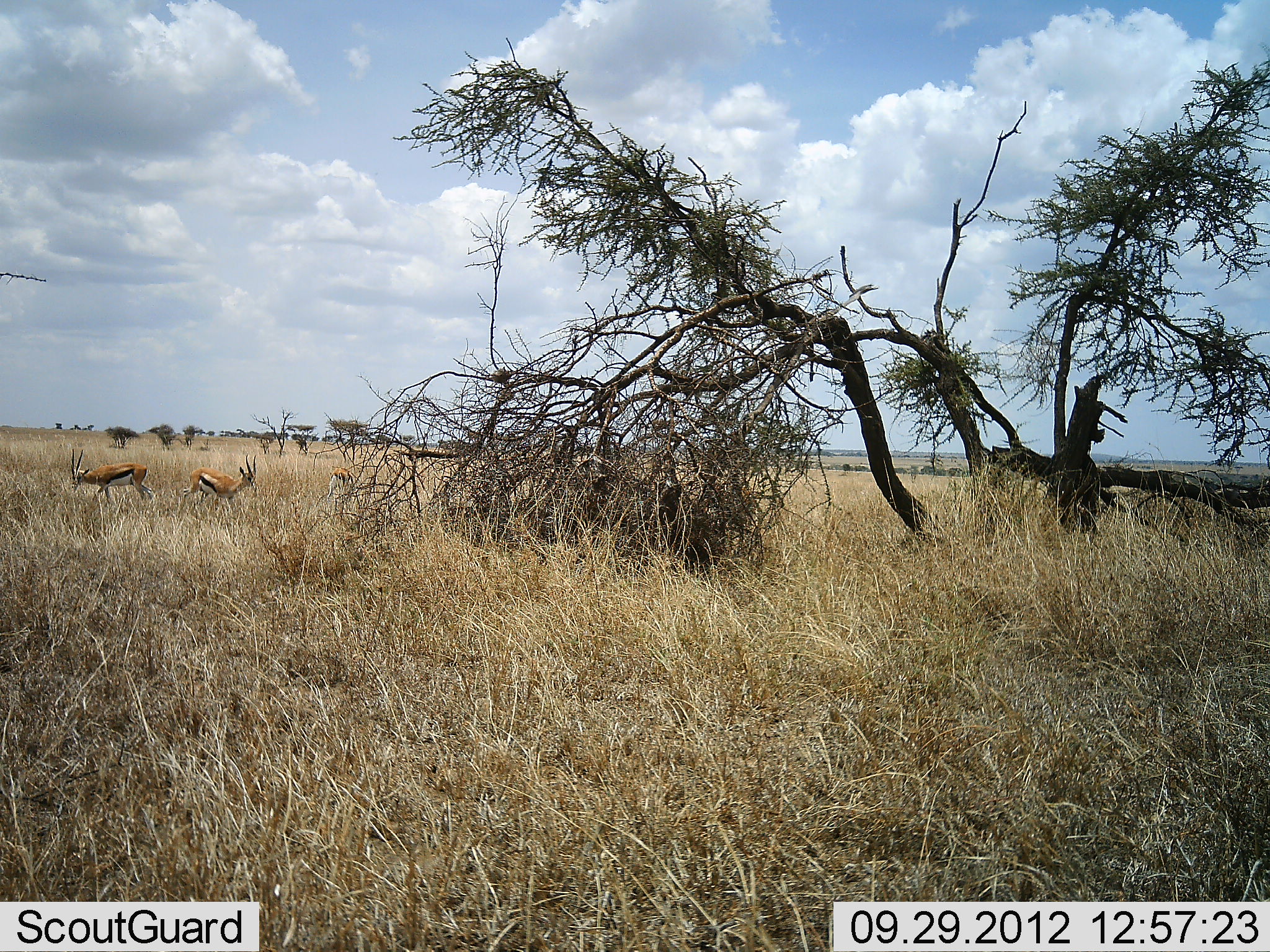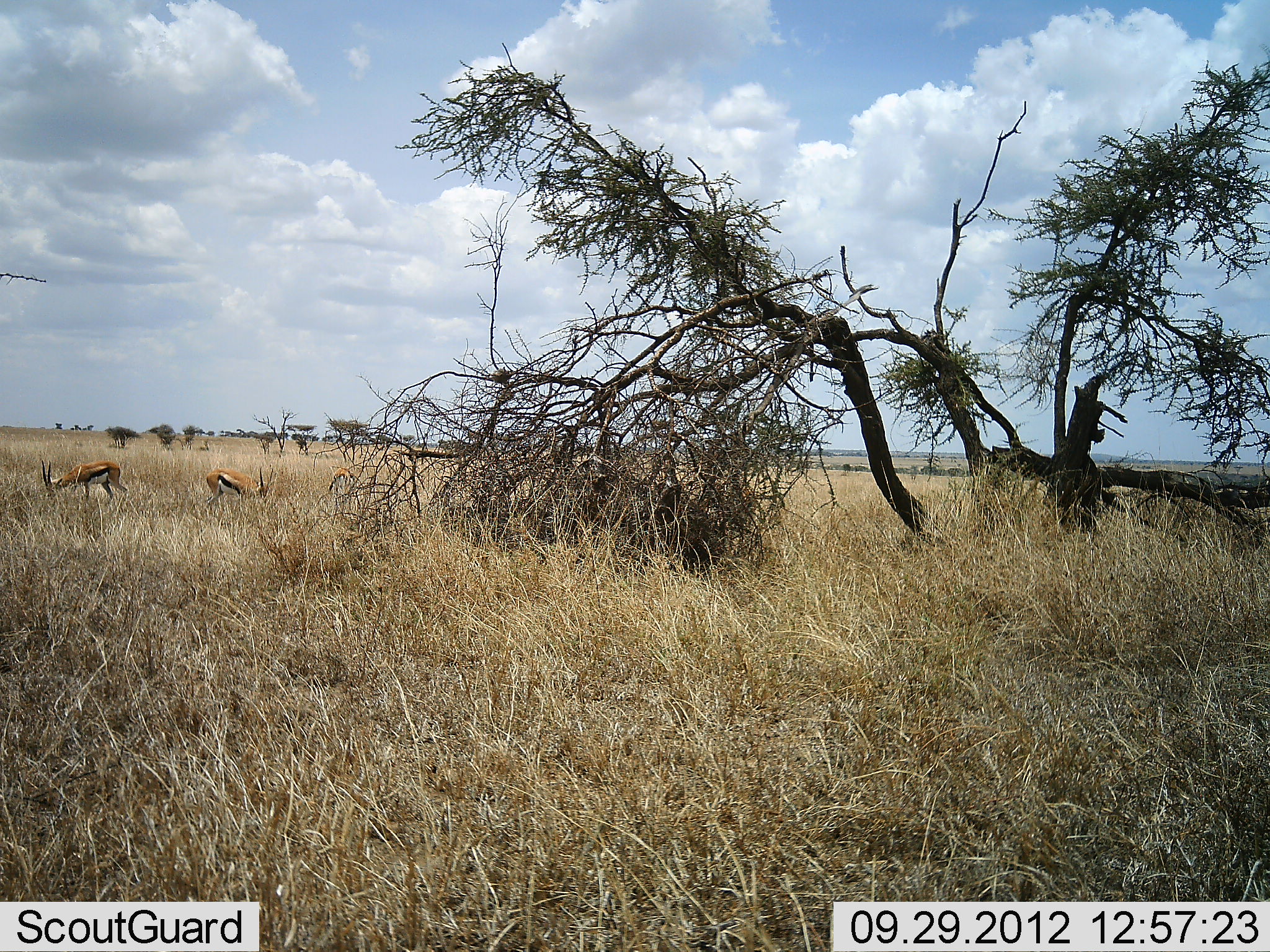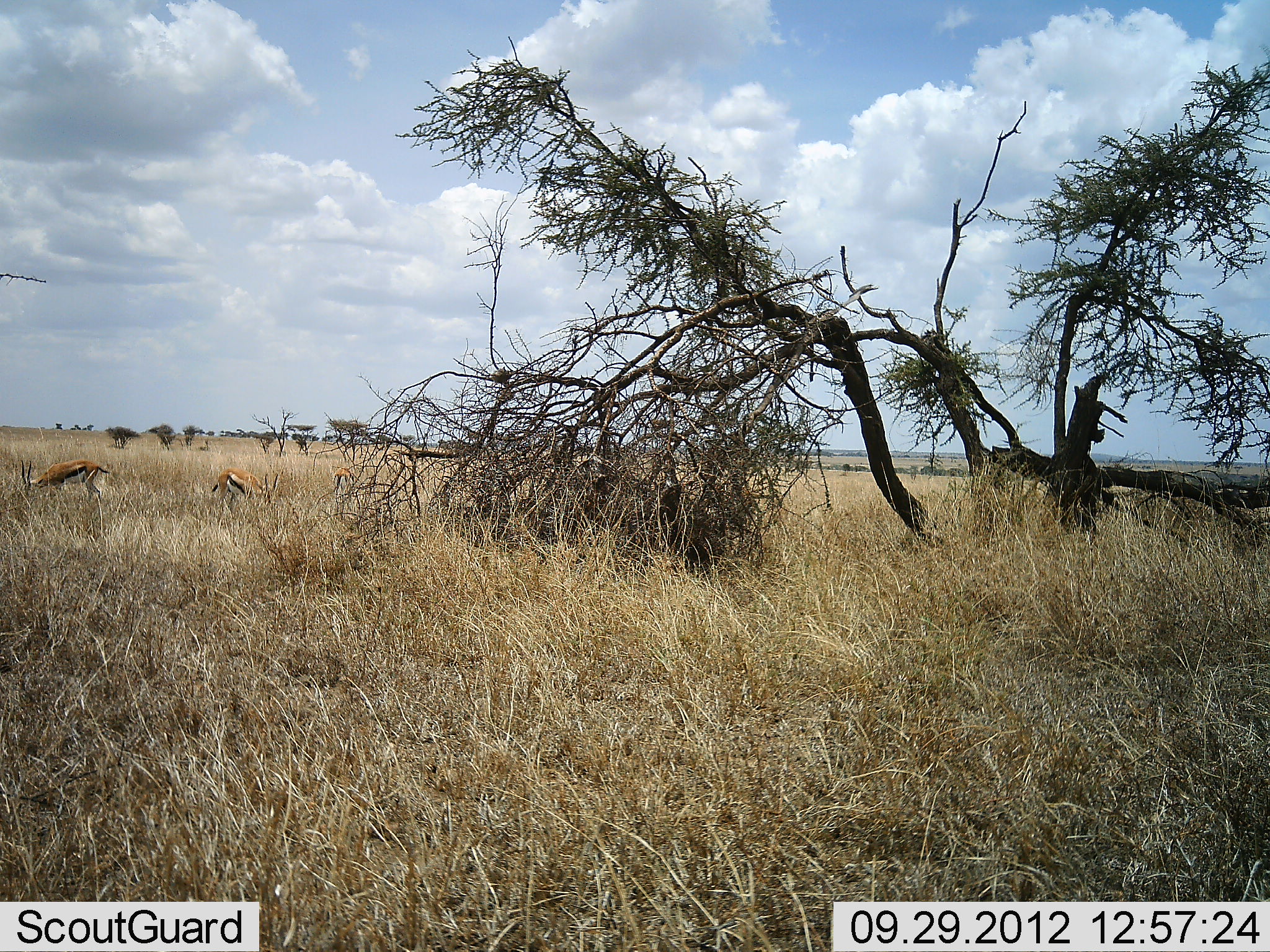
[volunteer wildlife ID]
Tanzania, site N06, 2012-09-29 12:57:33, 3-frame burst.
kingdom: Animalia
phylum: Chordata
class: Mammalia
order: Artiodactyla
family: Bovidae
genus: Eudorcas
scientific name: Eudorcas thomsonii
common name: thomson's gazelle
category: gazellethomsons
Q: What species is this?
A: Gazellethomsons (thomson's gazelle) (Eudorcas thomsonii).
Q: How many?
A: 3.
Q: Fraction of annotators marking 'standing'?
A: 30%.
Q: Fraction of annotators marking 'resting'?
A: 0%.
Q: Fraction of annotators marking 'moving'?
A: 0%.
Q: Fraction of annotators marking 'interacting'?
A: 0%.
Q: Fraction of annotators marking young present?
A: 0%.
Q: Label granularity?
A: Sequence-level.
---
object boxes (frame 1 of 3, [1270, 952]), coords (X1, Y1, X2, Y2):
animal: (69, 447, 154, 506); (181, 454, 257, 508); (326, 467, 363, 502)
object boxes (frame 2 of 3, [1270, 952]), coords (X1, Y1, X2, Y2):
animal: (41, 458, 127, 508); (204, 466, 276, 512); (326, 467, 363, 498)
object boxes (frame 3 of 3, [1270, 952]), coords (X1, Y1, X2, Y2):
animal: (20, 458, 109, 505); (210, 472, 280, 514); (331, 467, 358, 498)